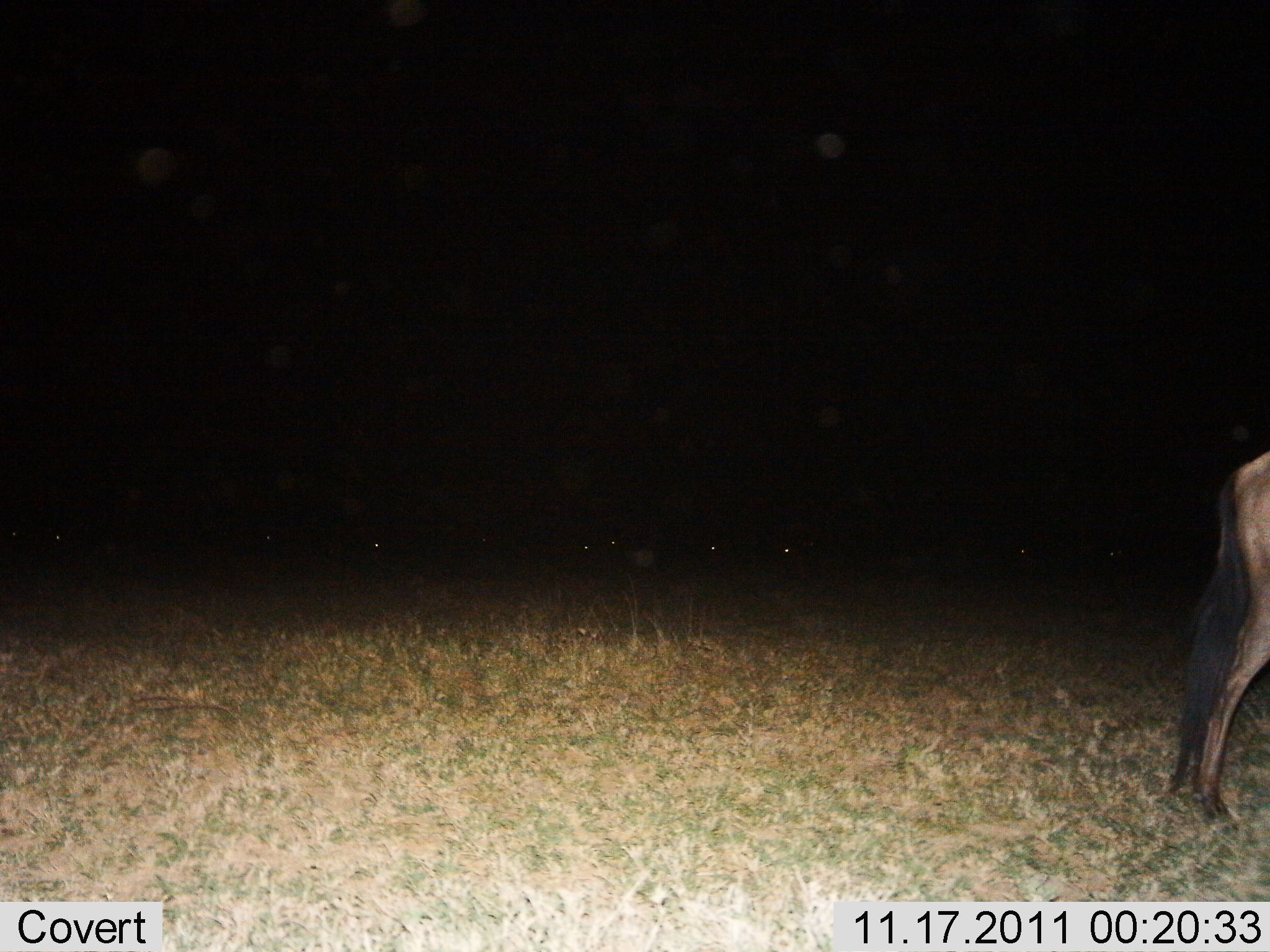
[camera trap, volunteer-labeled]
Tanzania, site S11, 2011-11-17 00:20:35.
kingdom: Animalia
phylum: Chordata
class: Mammalia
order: Artiodactyla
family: Bovidae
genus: Connochaetes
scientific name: Connochaetes taurinus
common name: blue wildebeest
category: wildebeest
Wildebeest (blue wildebeest) (Connochaetes taurinus), count 1. Behavior (volunteer vote fractions): standing 25%, resting 0%, moving 75%, interacting 0%. Young present (vote fraction): 0%. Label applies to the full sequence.